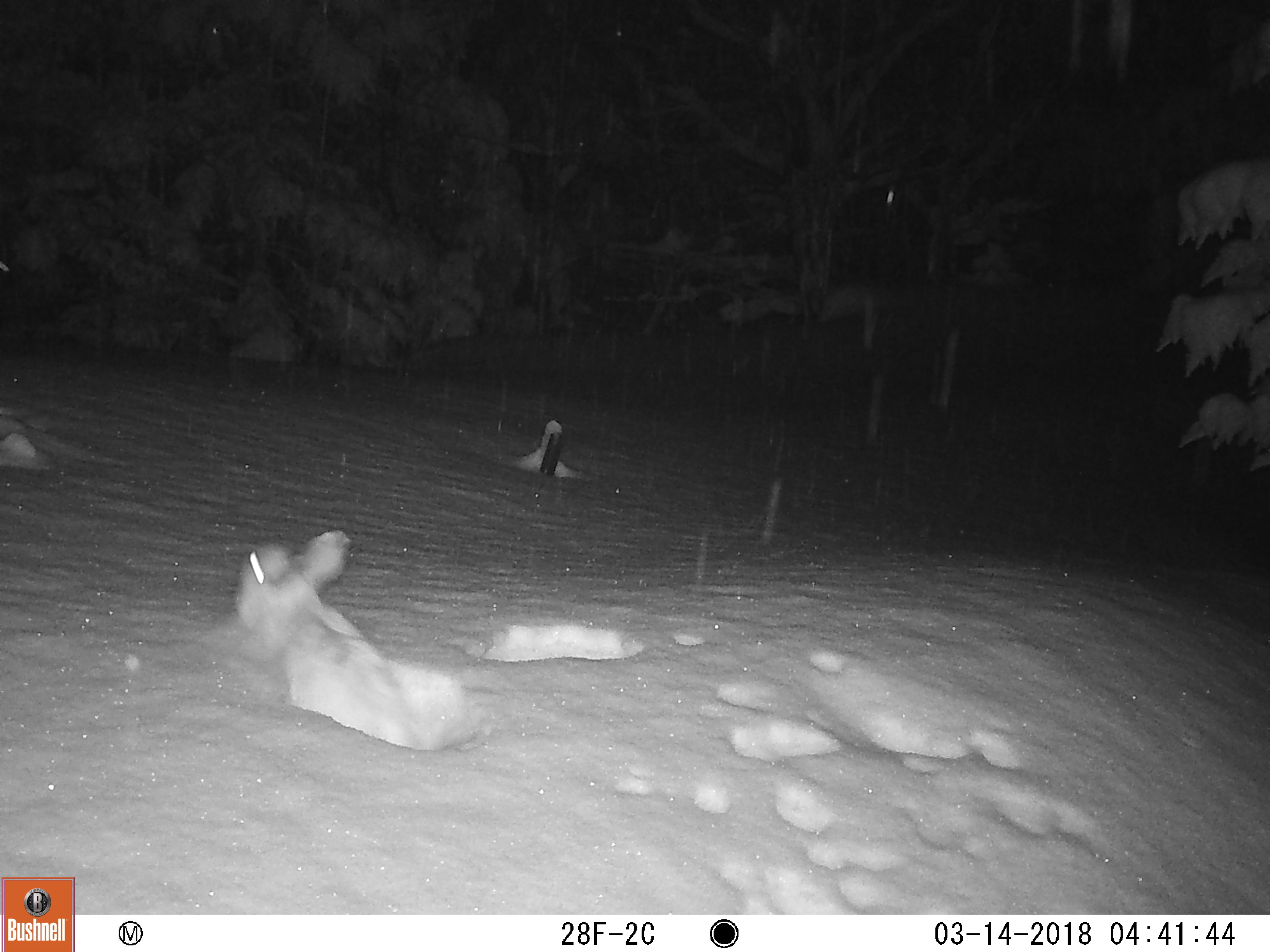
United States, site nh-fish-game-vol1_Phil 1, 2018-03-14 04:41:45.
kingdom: Animalia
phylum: Chordata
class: Mammalia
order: Lagomorpha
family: Leporidae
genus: Lepus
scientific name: Lepus americanus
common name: snowshoe hare